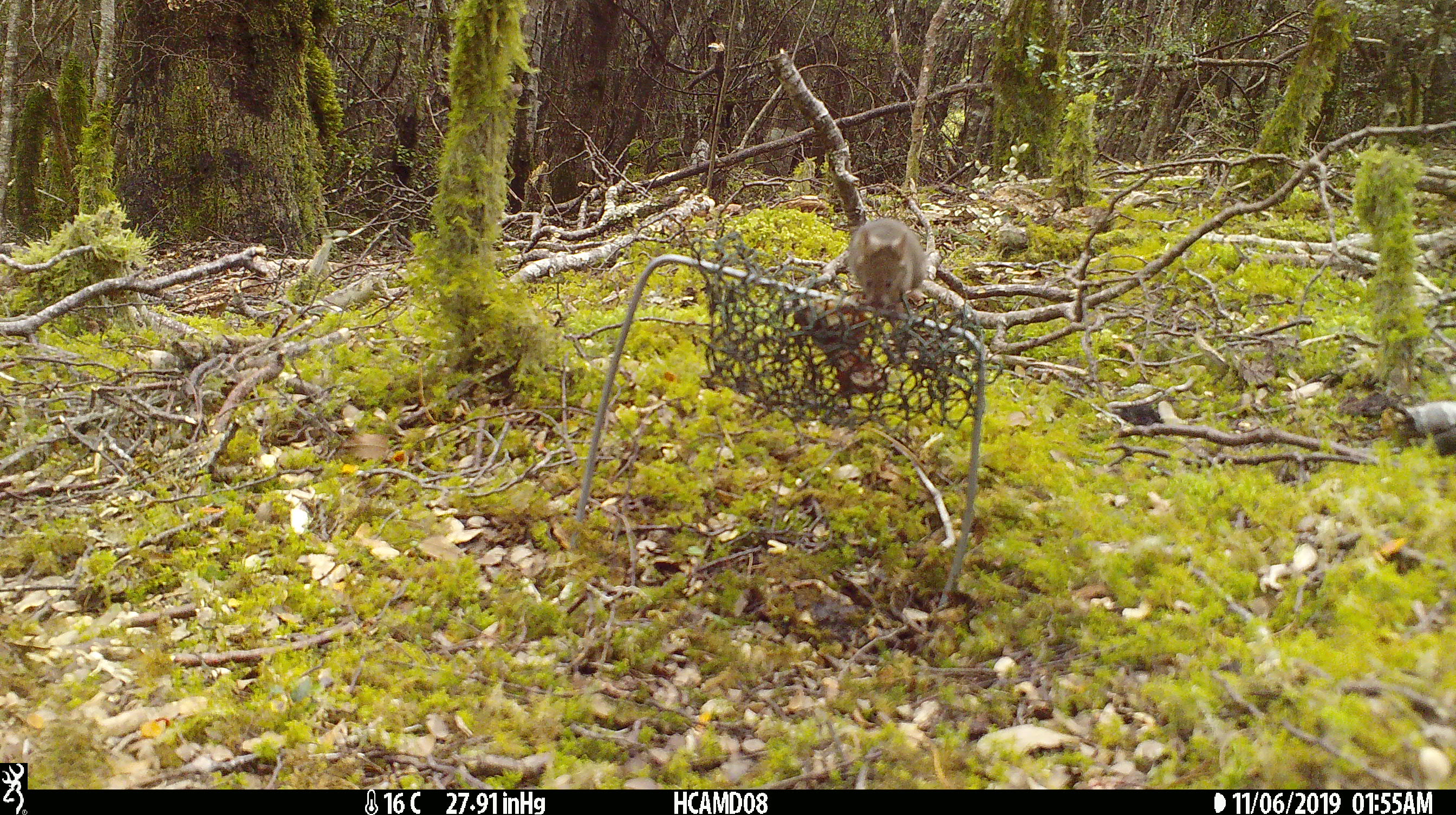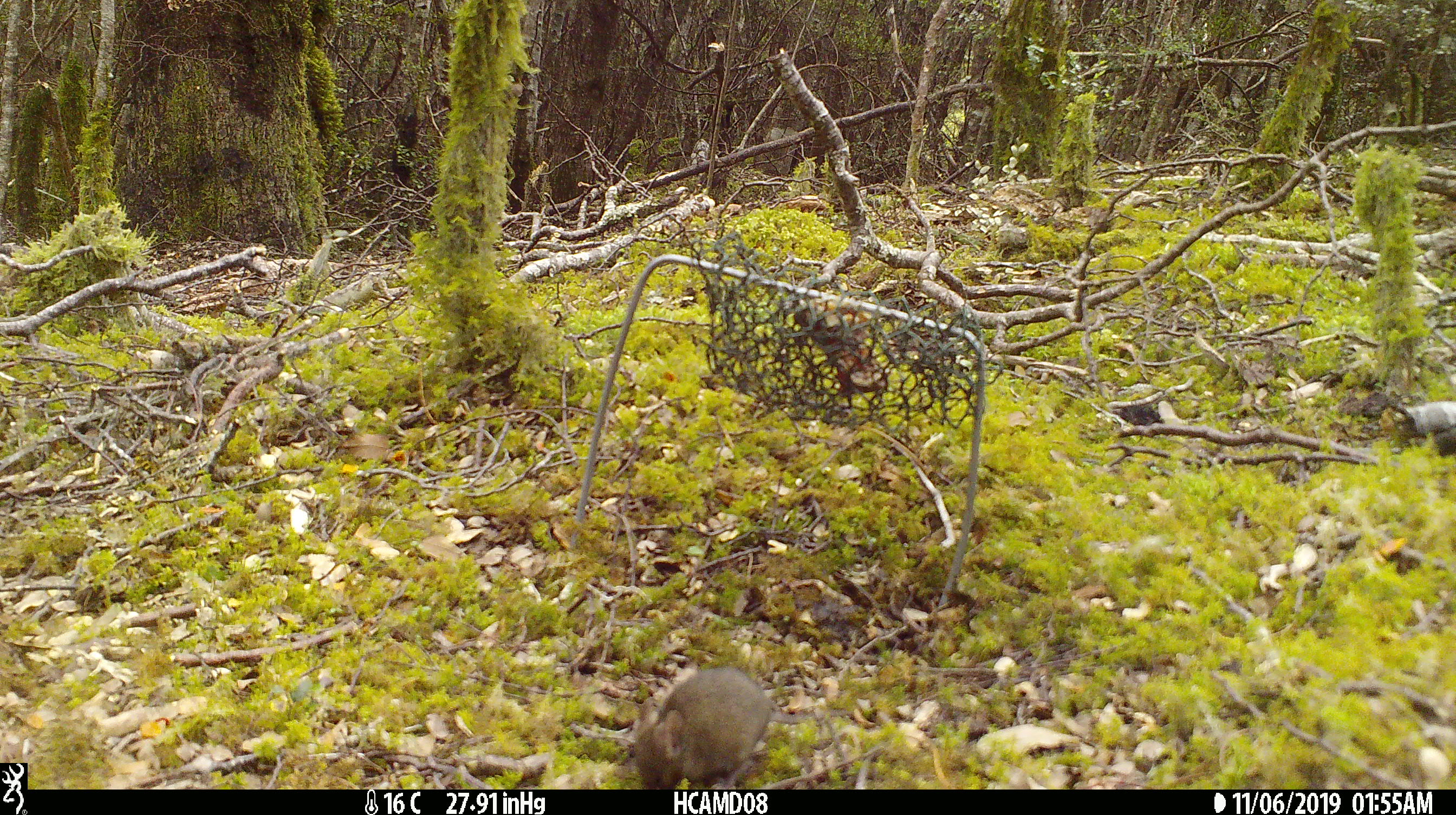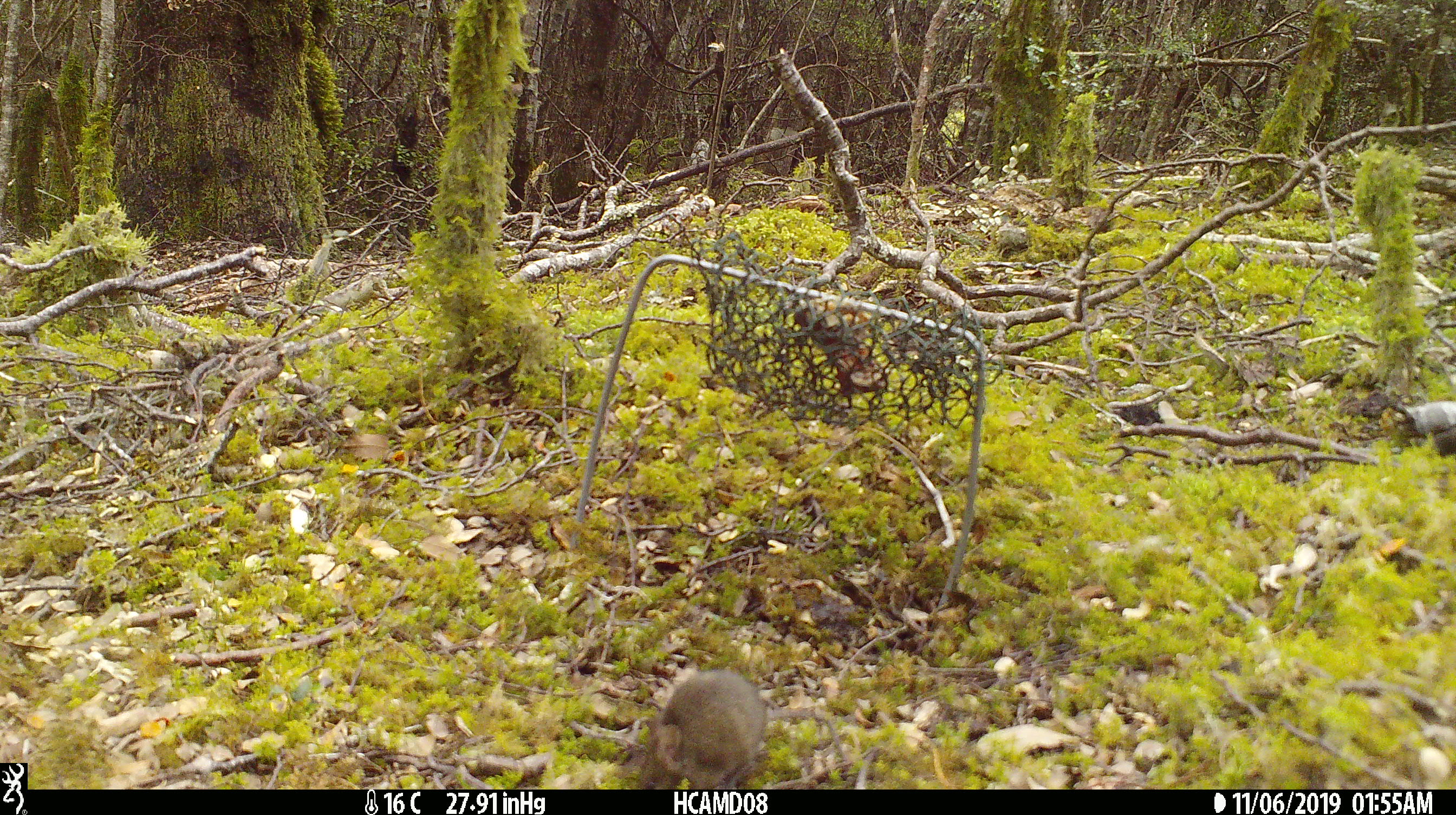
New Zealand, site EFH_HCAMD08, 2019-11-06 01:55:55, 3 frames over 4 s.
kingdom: Animalia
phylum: Chordata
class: Mammalia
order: Rodentia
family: Muridae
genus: Mus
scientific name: Mus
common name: mouse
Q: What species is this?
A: Mouse (Mus).